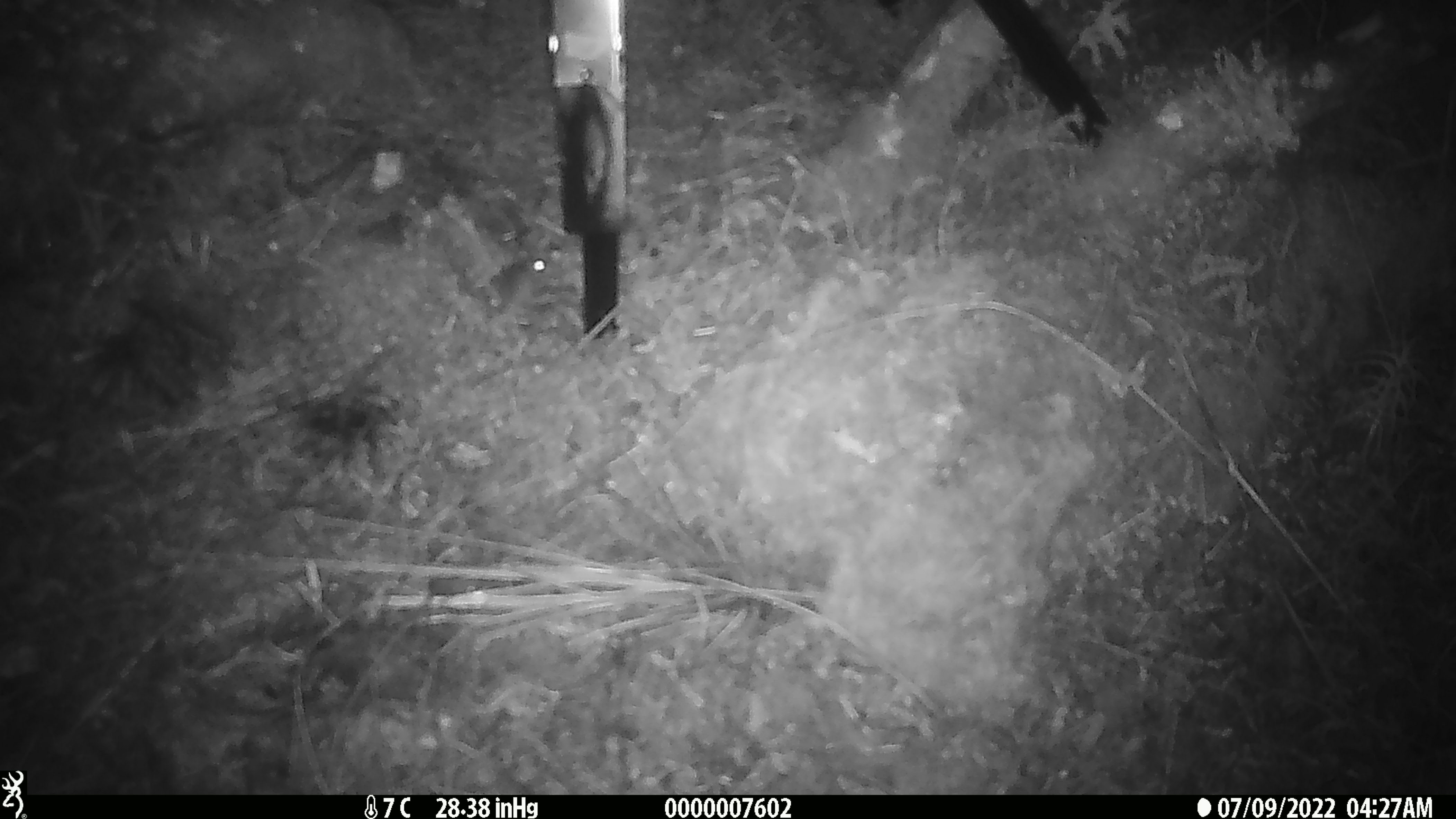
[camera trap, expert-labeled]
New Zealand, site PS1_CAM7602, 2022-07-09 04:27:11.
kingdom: Animalia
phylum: Chordata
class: Mammalia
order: Rodentia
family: Muridae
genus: Mus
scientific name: Mus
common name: mouse